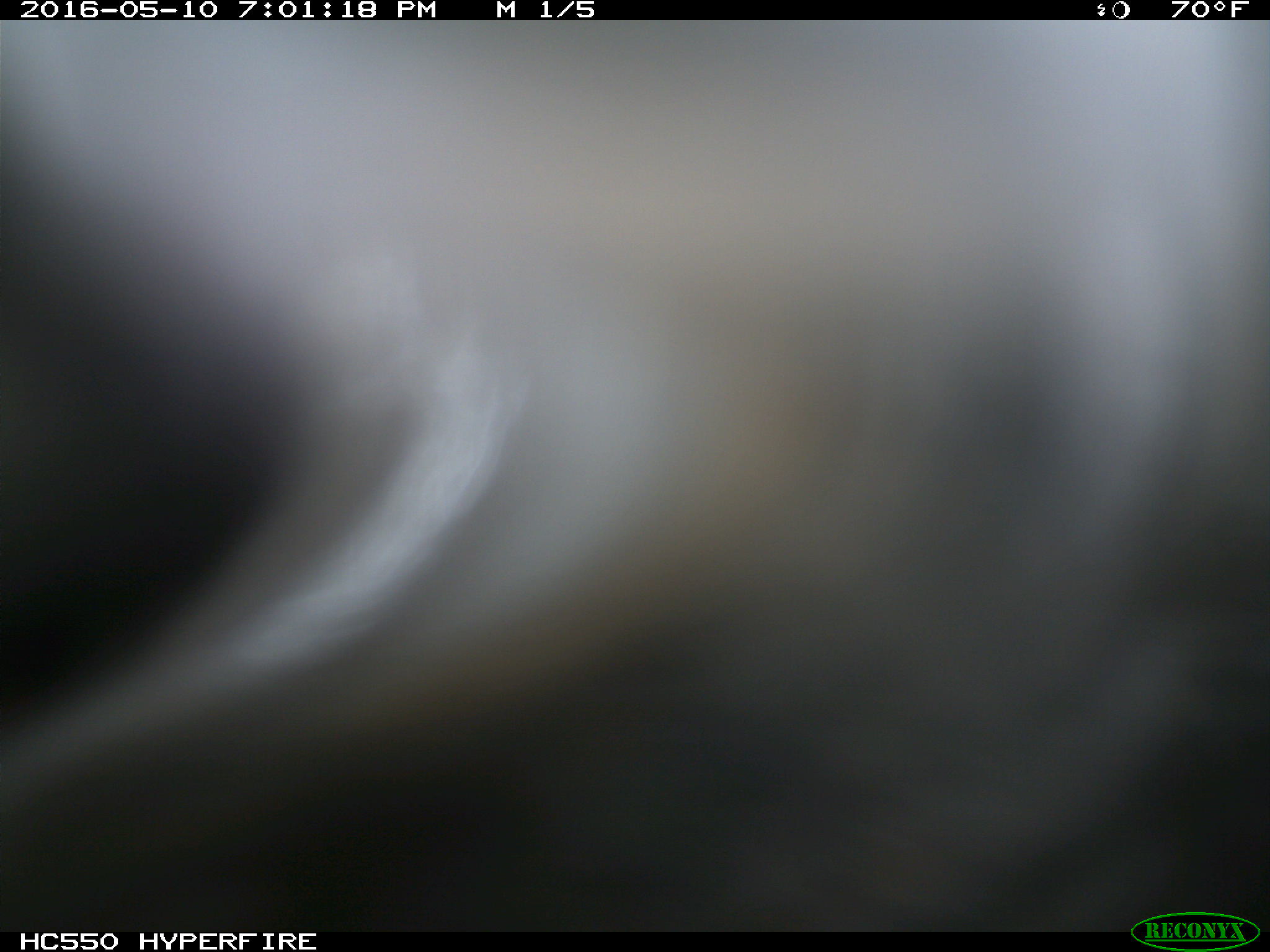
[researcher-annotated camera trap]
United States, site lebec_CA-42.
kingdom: Animalia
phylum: Chordata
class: Mammalia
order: Artiodactyla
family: Bovidae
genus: Bos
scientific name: Bos taurus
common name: domestic cow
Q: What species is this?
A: Bos taurus (domestic cow).